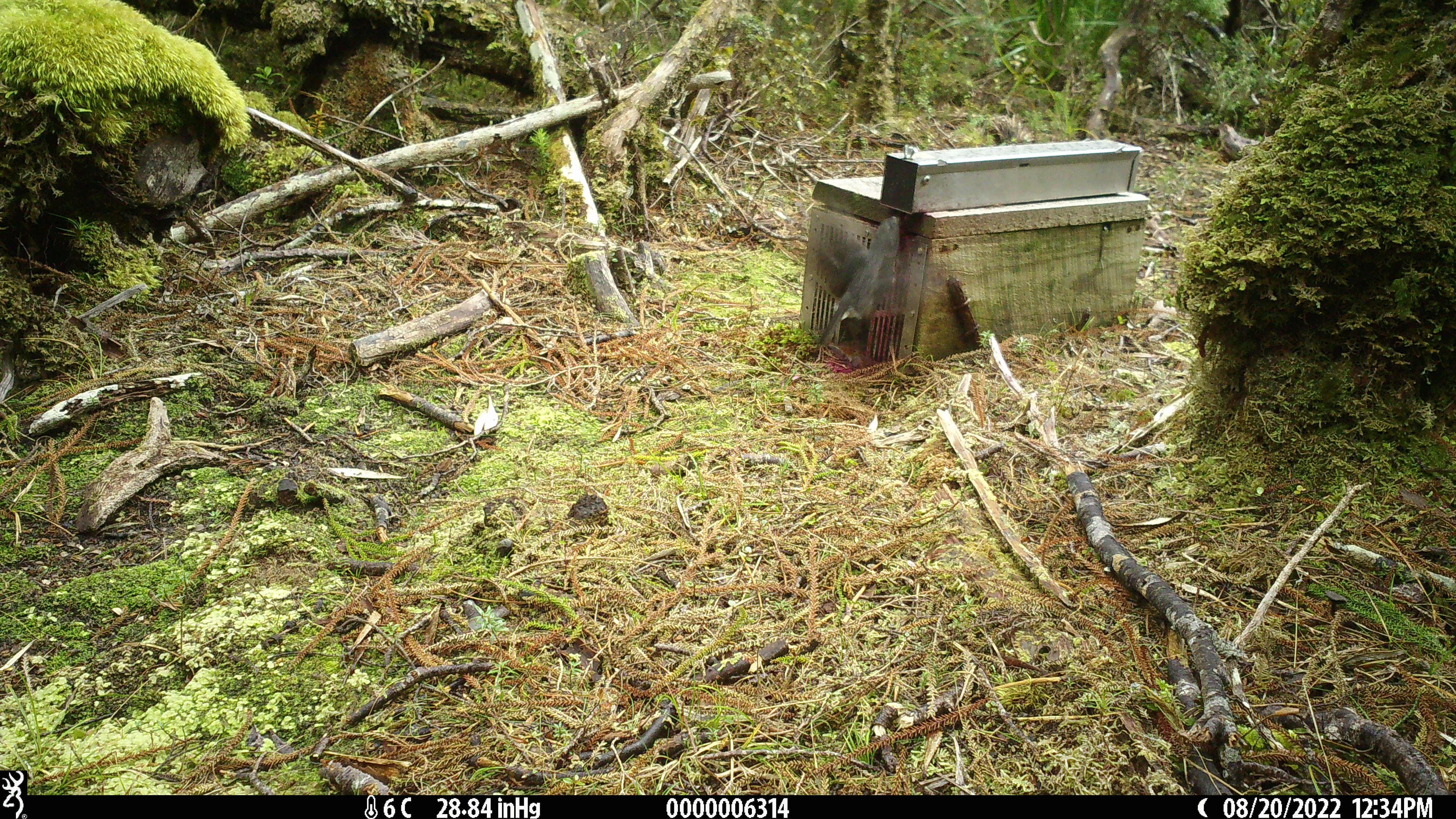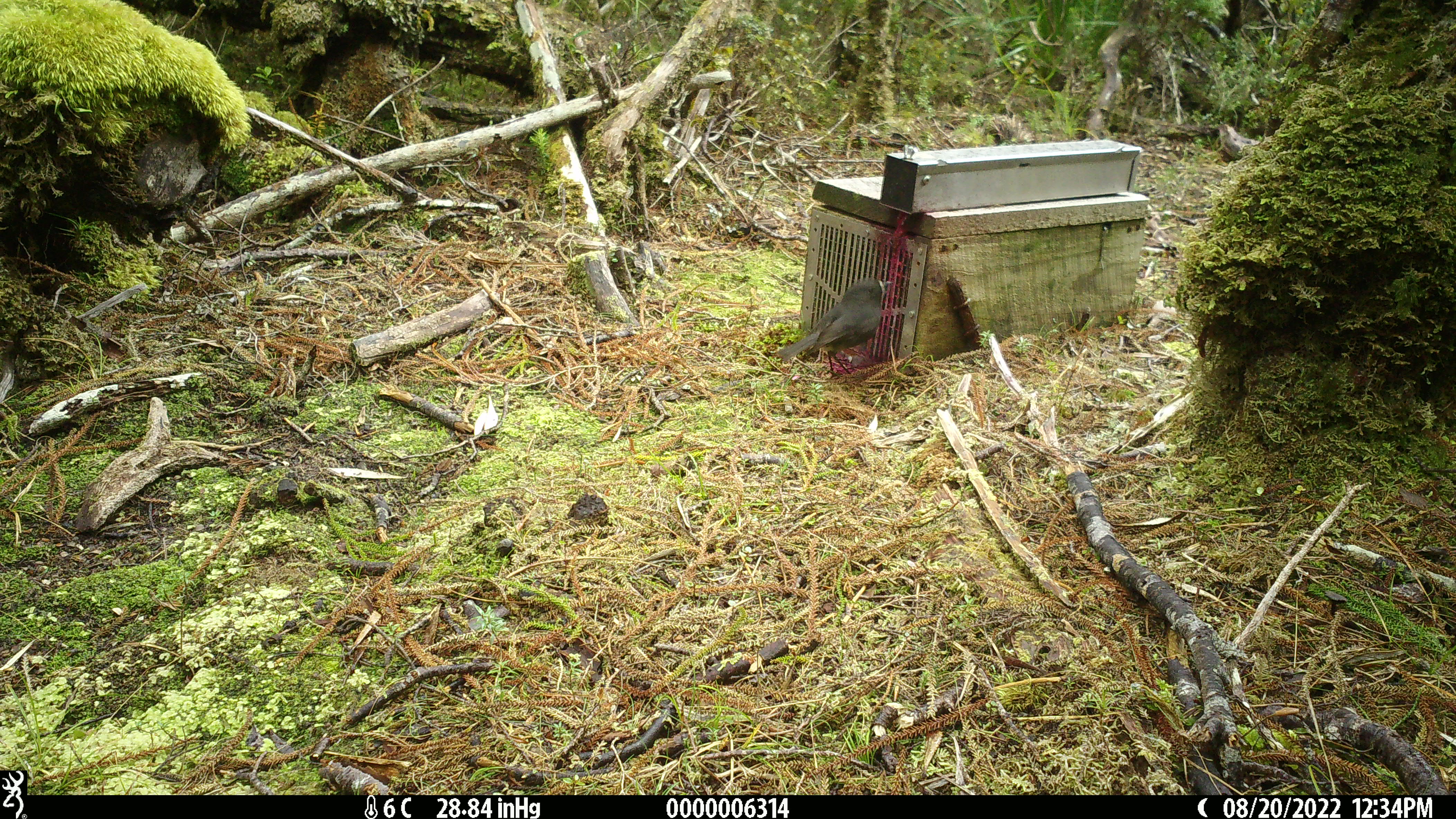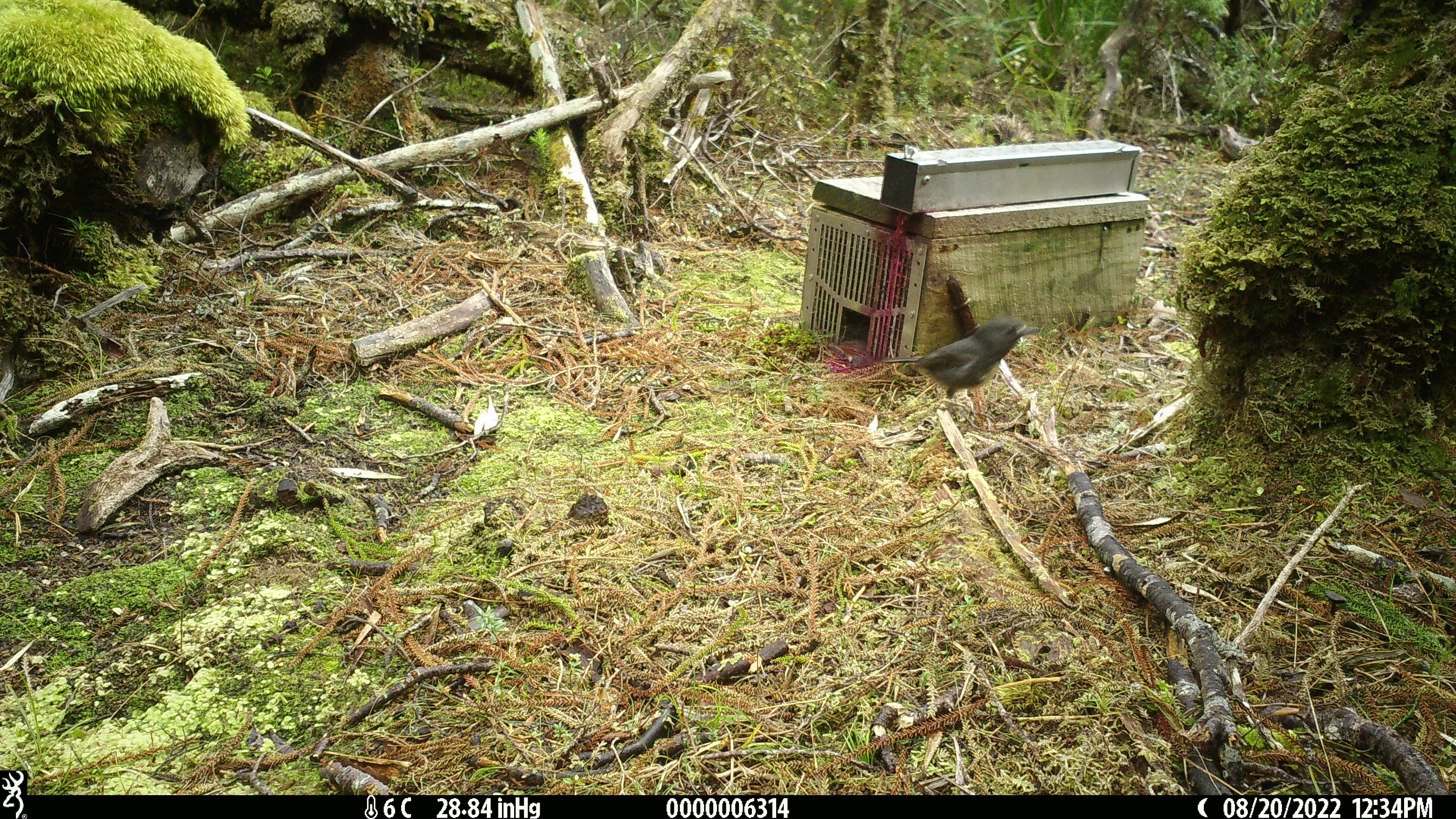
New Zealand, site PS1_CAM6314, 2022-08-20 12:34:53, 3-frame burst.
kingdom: Animalia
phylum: Chordata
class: Aves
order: Passeriformes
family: Petroicidae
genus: Petroica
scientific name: Petroica australis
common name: new zealand robin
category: robin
Robin (new zealand robin) (Petroica australis).